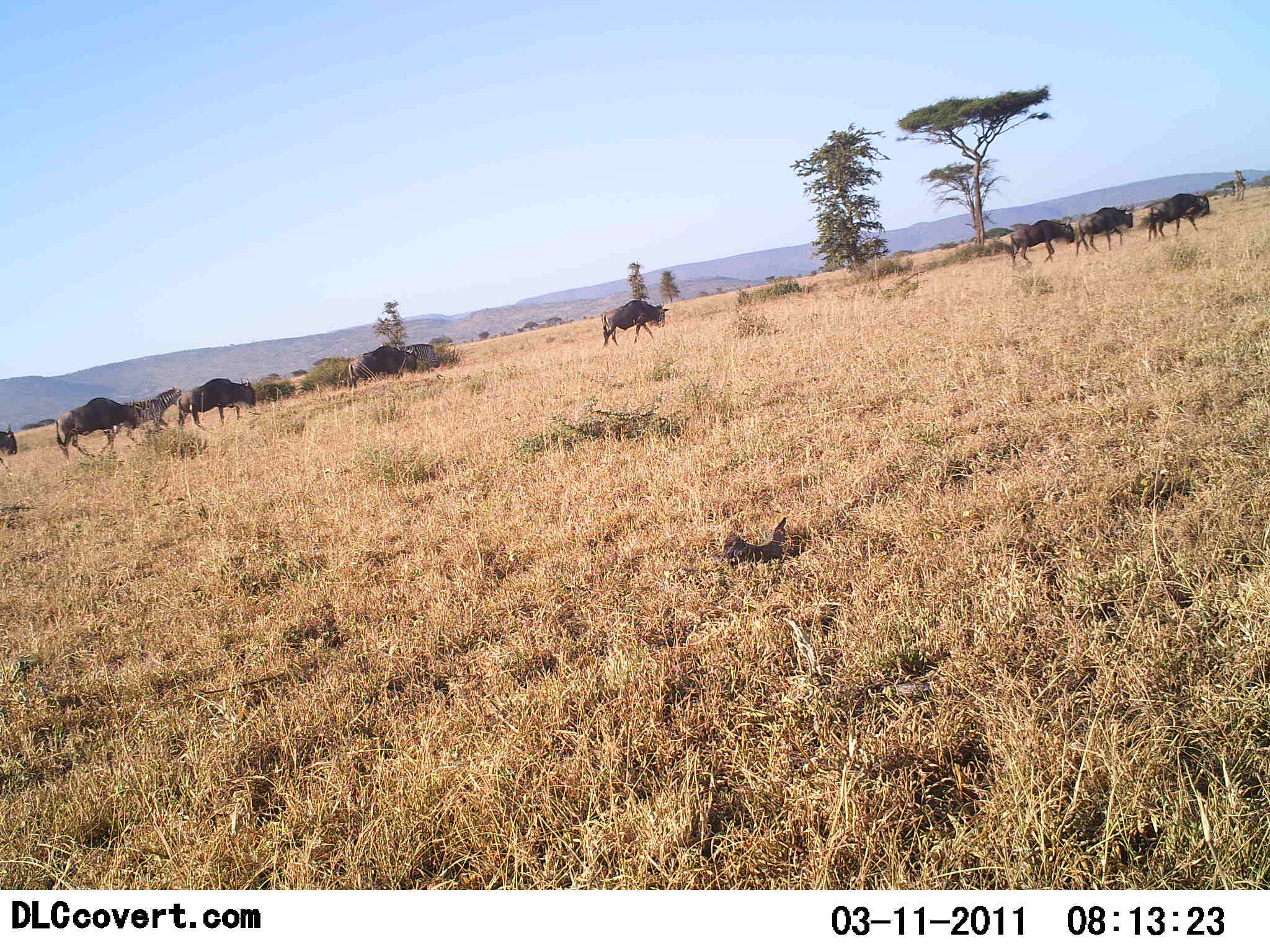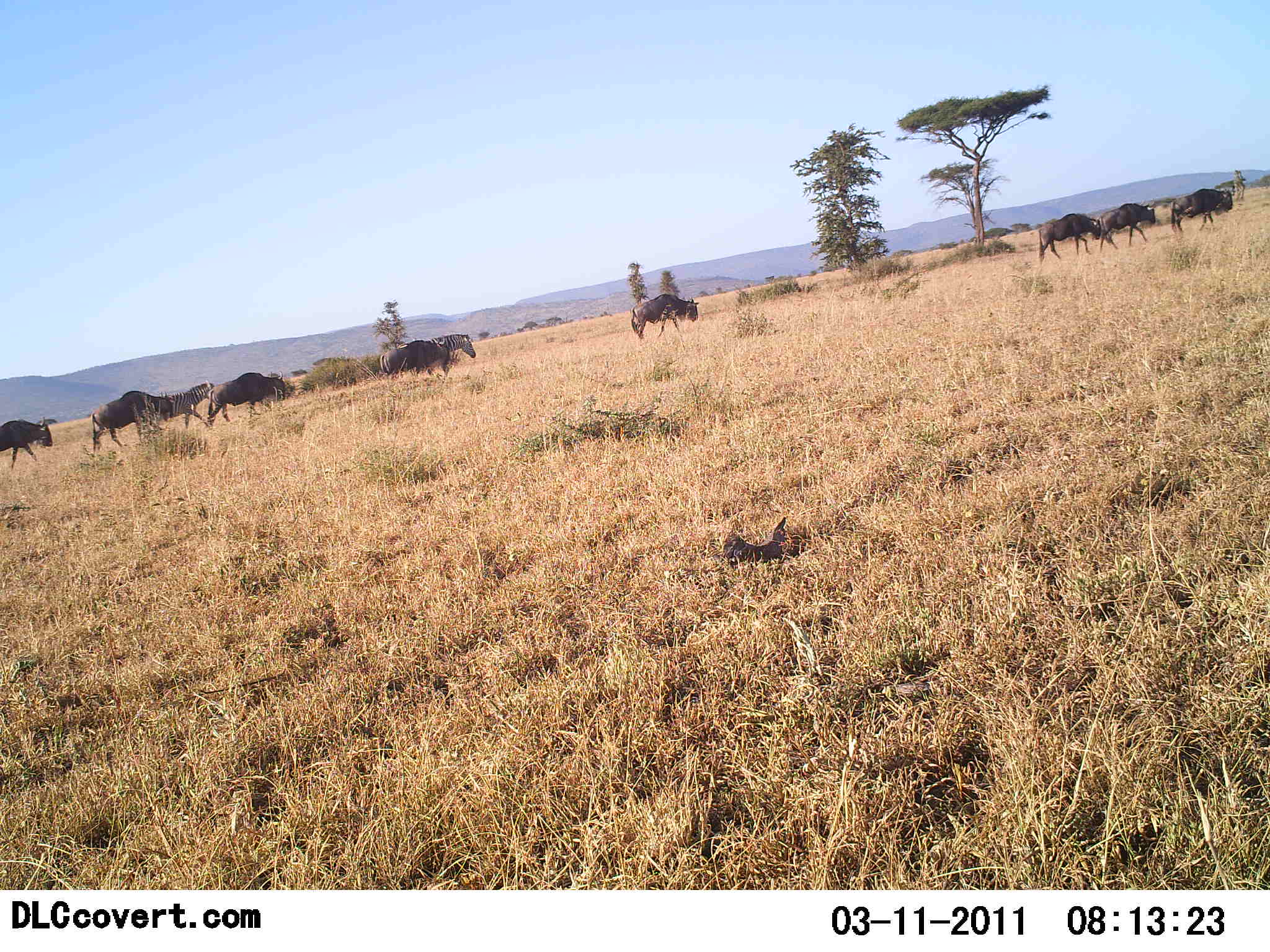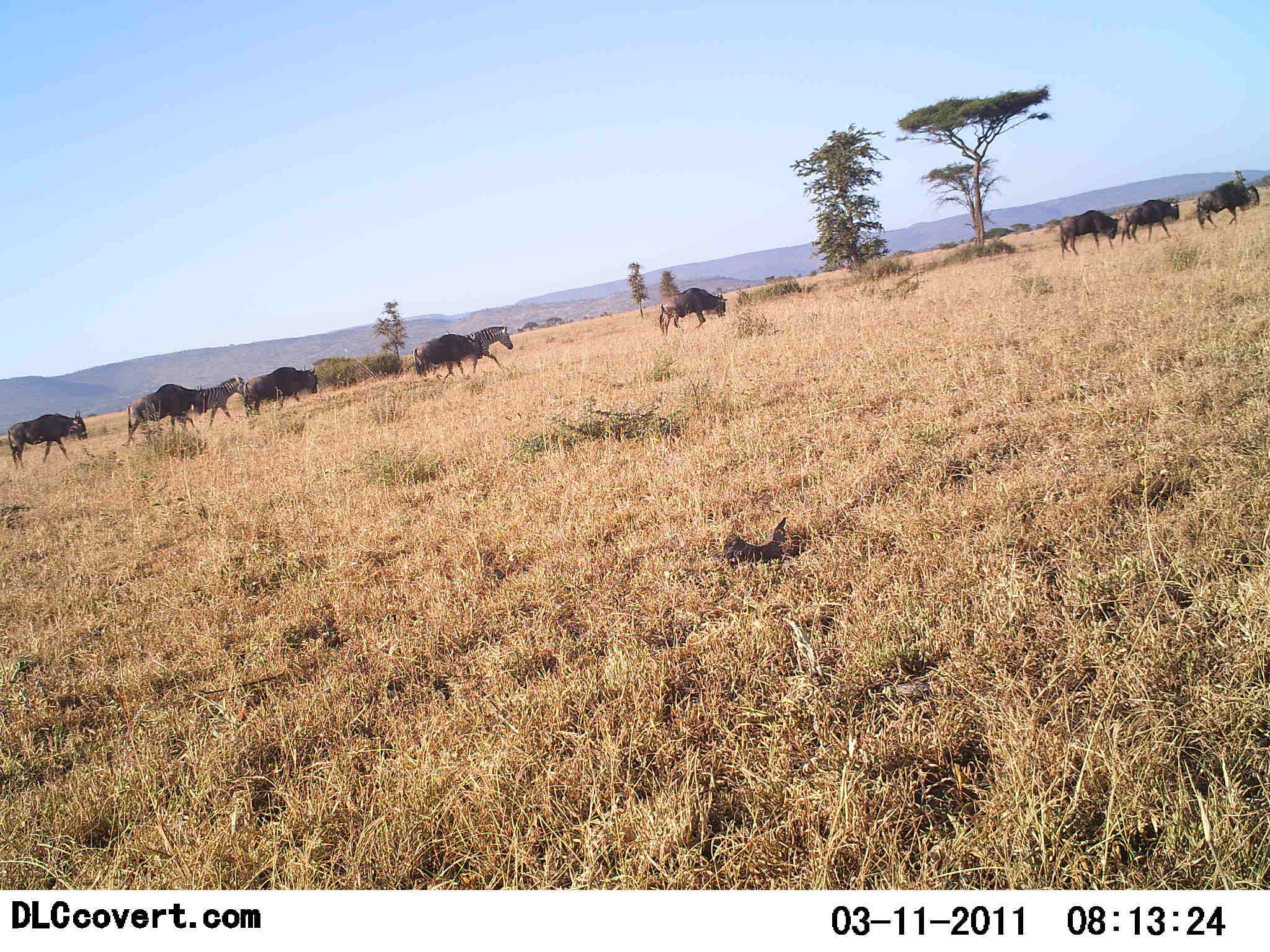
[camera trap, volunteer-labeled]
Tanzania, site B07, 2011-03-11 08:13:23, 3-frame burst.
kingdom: Animalia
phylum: Chordata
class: Mammalia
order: Artiodactyla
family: Bovidae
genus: Connochaetes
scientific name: Connochaetes taurinus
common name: blue wildebeest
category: wildebeest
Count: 8.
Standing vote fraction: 0%.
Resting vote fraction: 0%.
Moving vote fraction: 100%.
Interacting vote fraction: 0%.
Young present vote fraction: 0%.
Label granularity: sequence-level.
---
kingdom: Animalia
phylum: Chordata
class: Mammalia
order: Perissodactyla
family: Equidae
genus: Equus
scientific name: Equus quagga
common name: plains zebra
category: zebra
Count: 2.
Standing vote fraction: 0%.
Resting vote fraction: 0%.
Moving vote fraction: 100%.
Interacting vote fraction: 0%.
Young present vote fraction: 0%.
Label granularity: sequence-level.